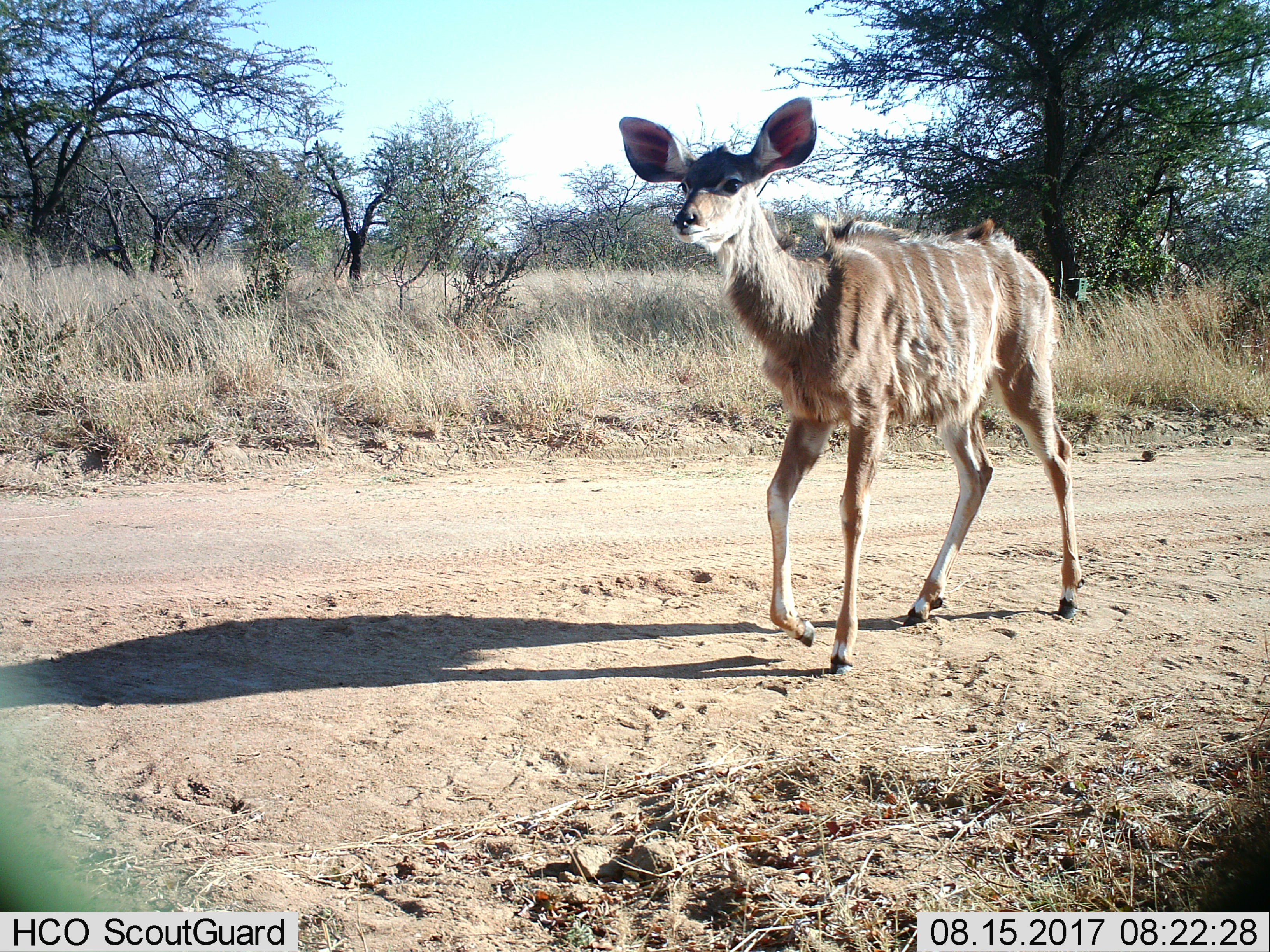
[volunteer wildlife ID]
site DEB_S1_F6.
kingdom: Animalia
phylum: Chordata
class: Mammalia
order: Artiodactyla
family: Bovidae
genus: Tragelaphus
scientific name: Tragelaphus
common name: kudu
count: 1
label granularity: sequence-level